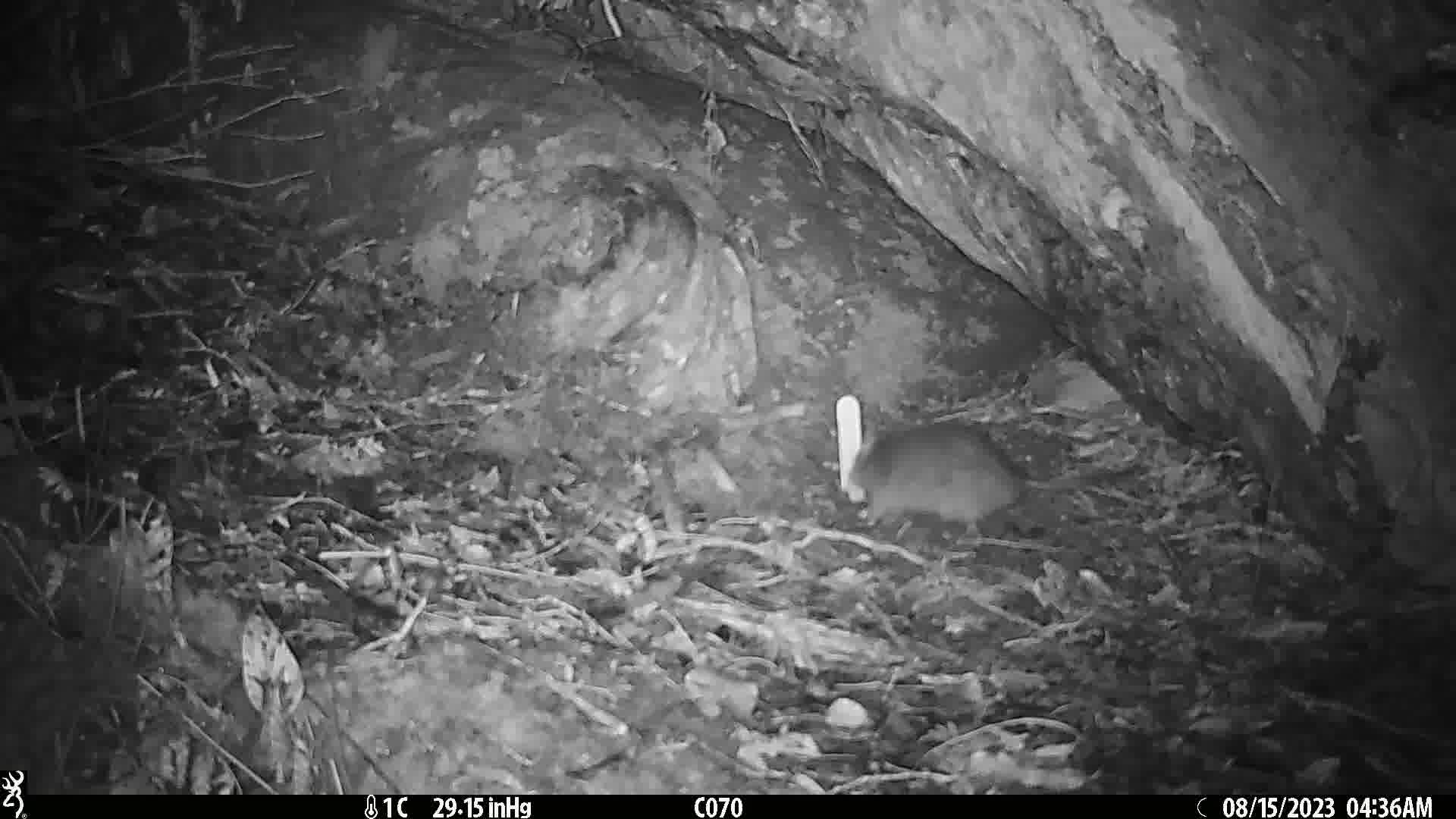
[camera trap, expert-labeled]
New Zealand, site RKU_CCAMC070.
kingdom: Animalia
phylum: Chordata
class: Mammalia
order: Rodentia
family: Muridae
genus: Rattus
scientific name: Rattus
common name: rat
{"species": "rat (Rattus)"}